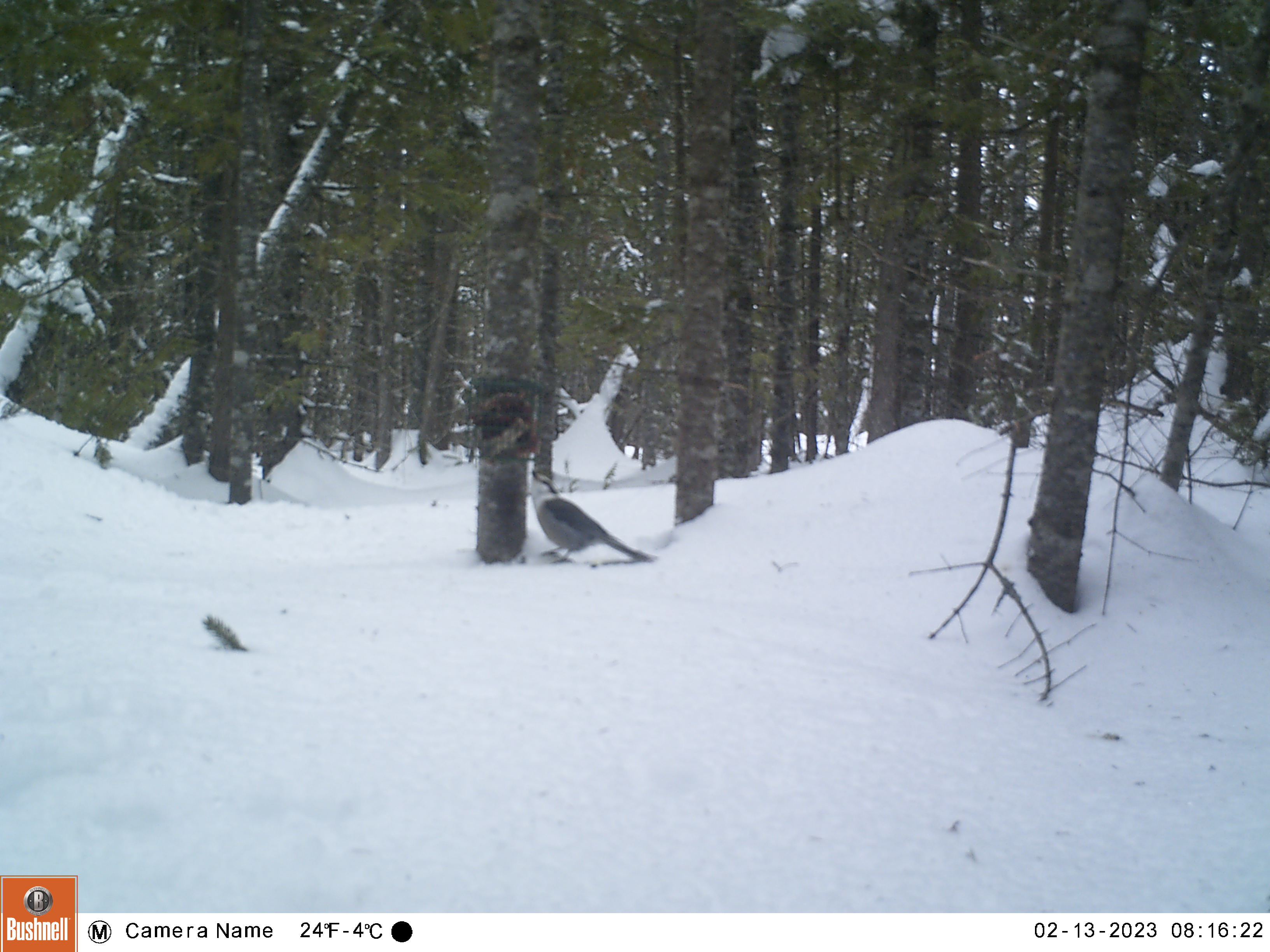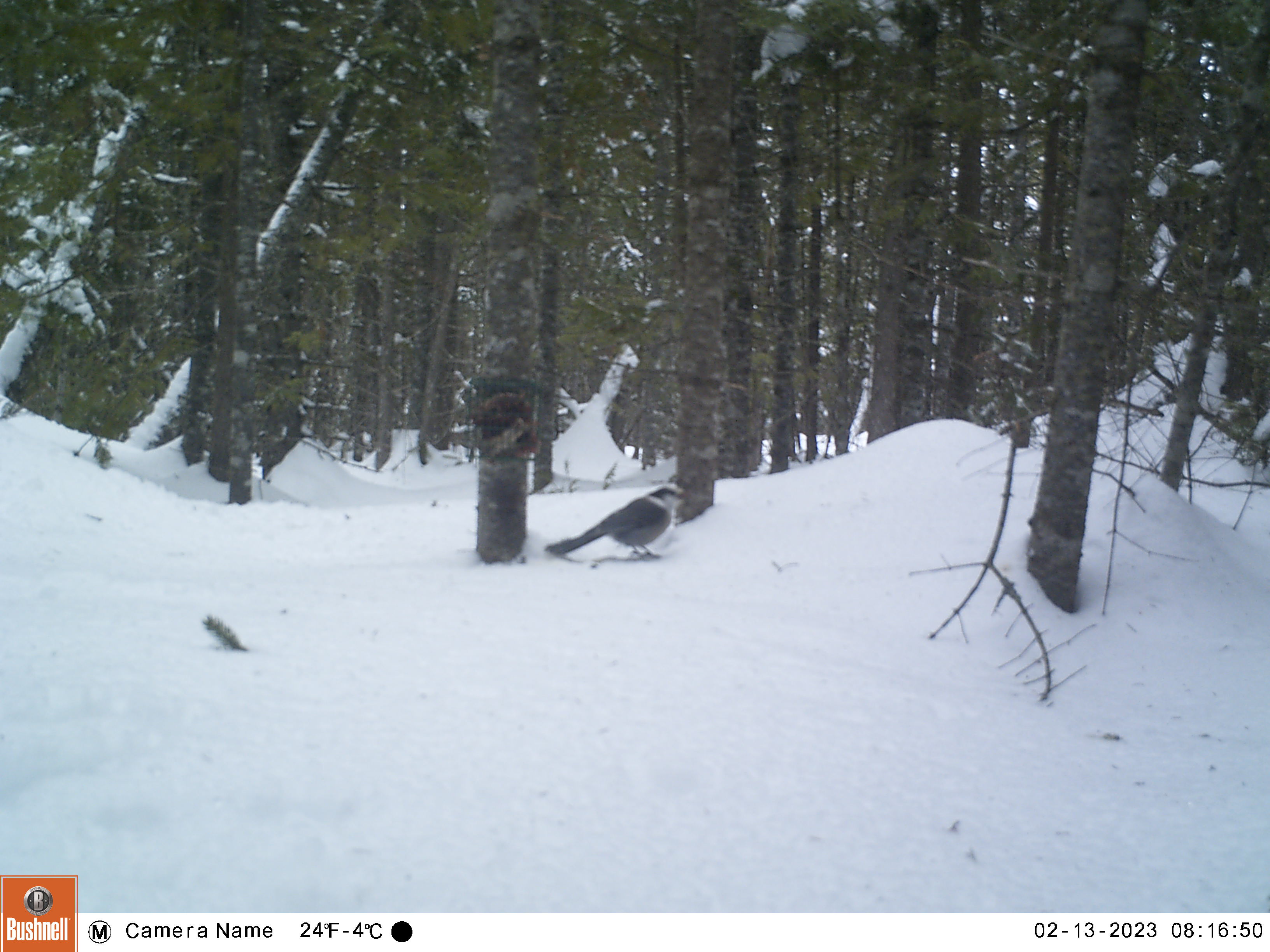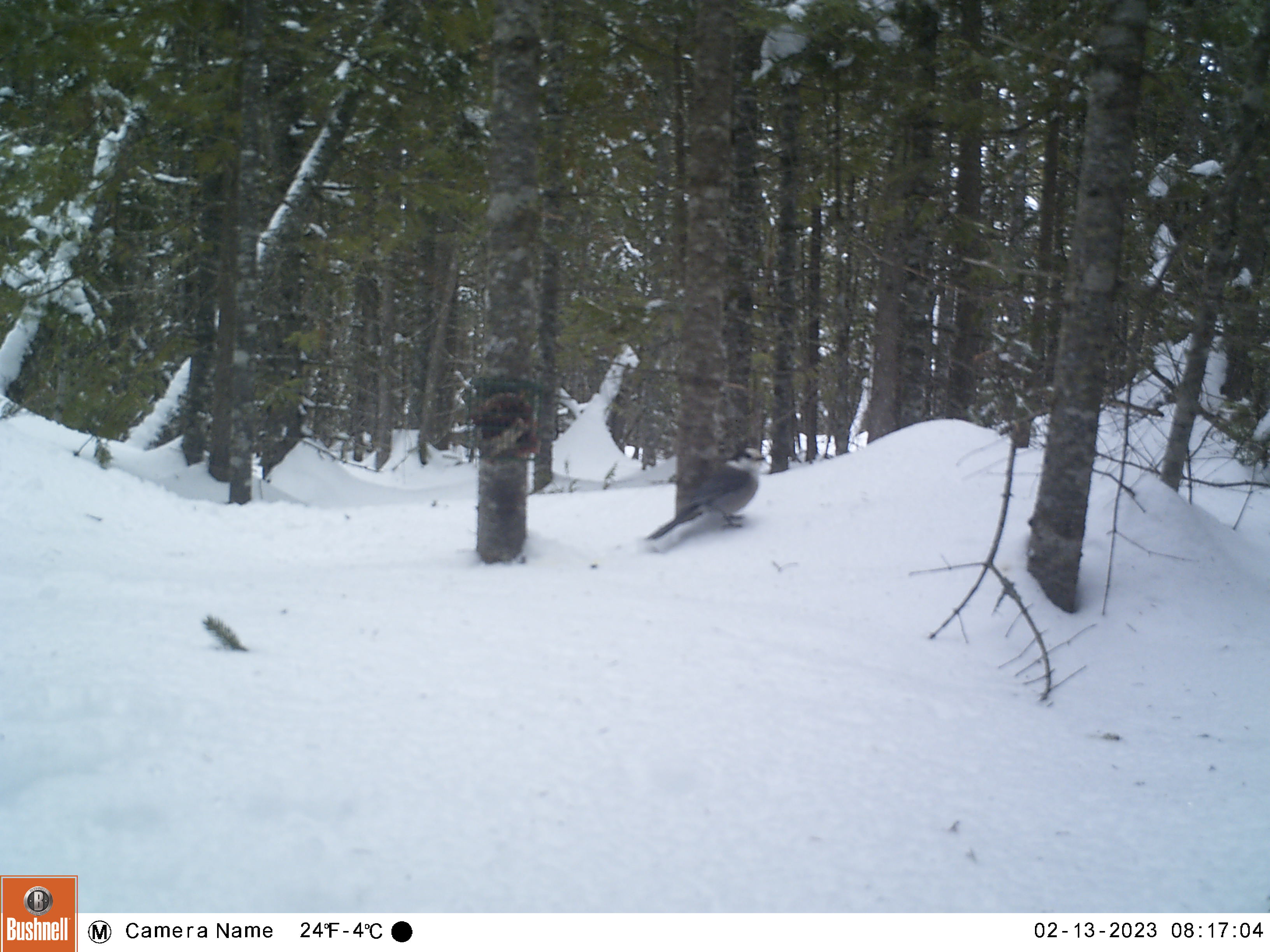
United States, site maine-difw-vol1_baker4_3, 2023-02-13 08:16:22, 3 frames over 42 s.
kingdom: Animalia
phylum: Chordata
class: Aves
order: Passeriformes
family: Corvidae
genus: Perisoreus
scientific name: Perisoreus canadensis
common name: canada jay